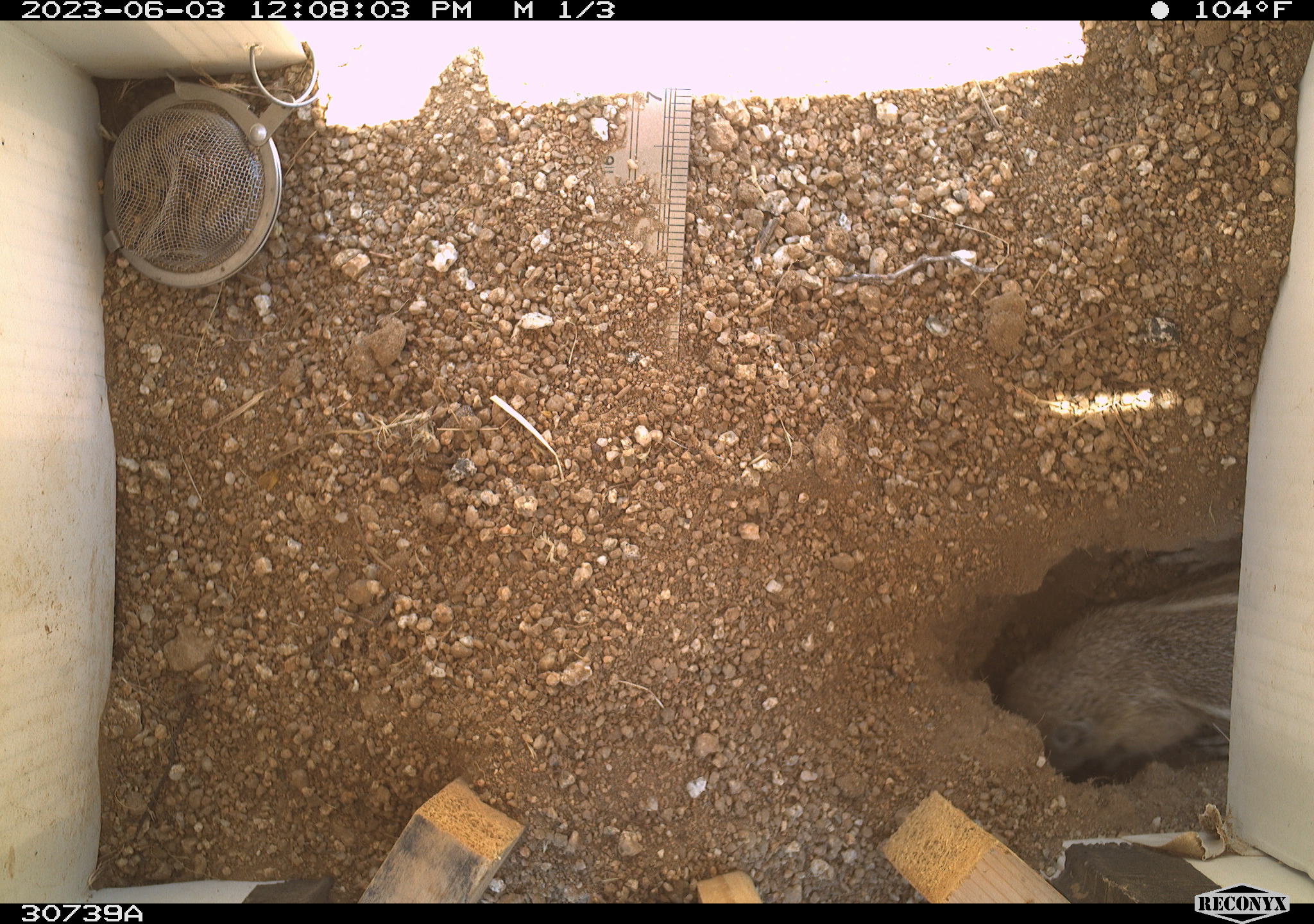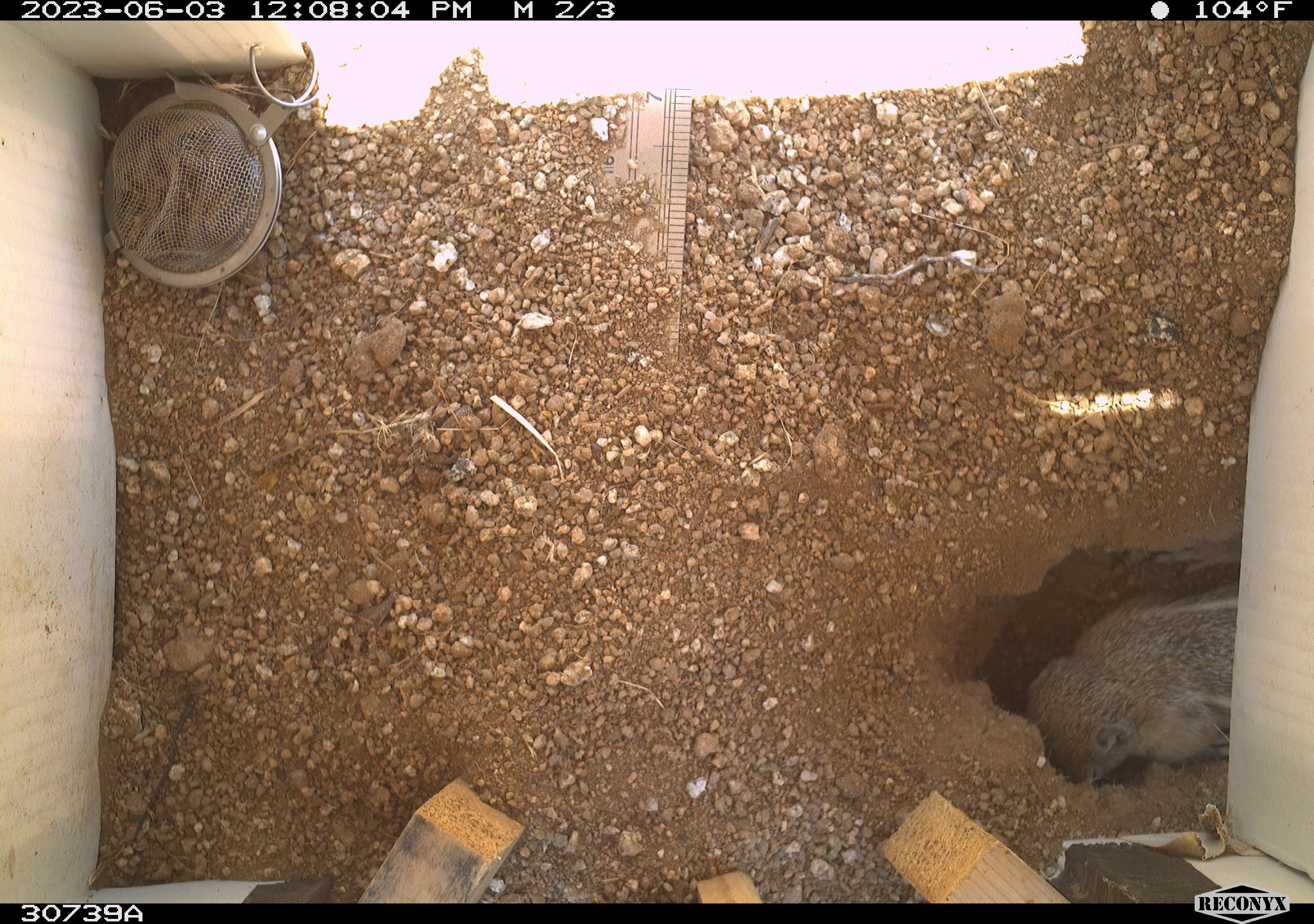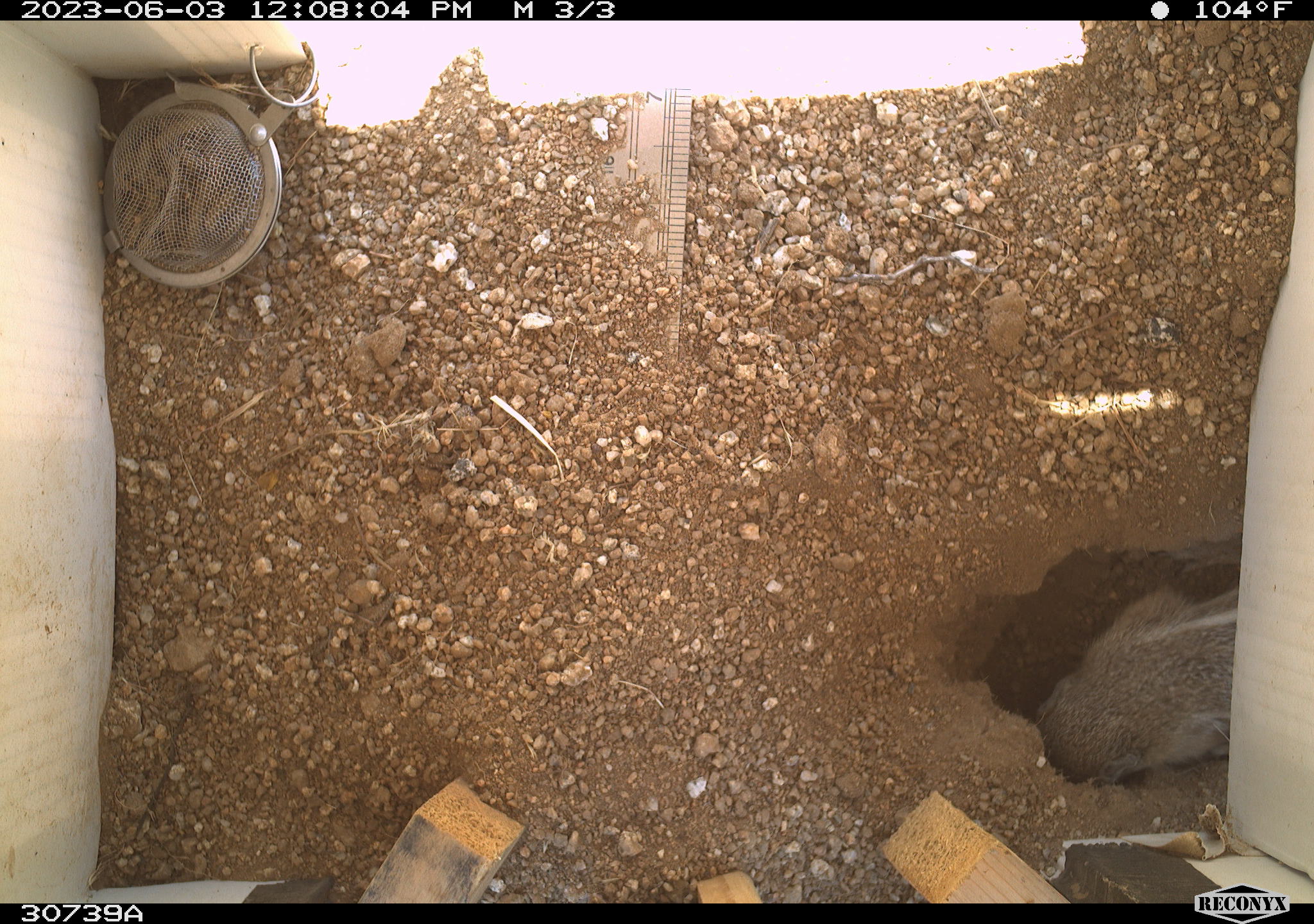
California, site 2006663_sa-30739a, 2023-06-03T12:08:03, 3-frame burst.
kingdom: Animalia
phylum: Chordata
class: Mammalia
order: Rodentia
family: Sciuridae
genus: Ammospermophilus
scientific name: Ammospermophilus leucurus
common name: white-tailed antelope squirrel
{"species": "white-tailed antelope squirrel (Ammospermophilus leucurus)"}